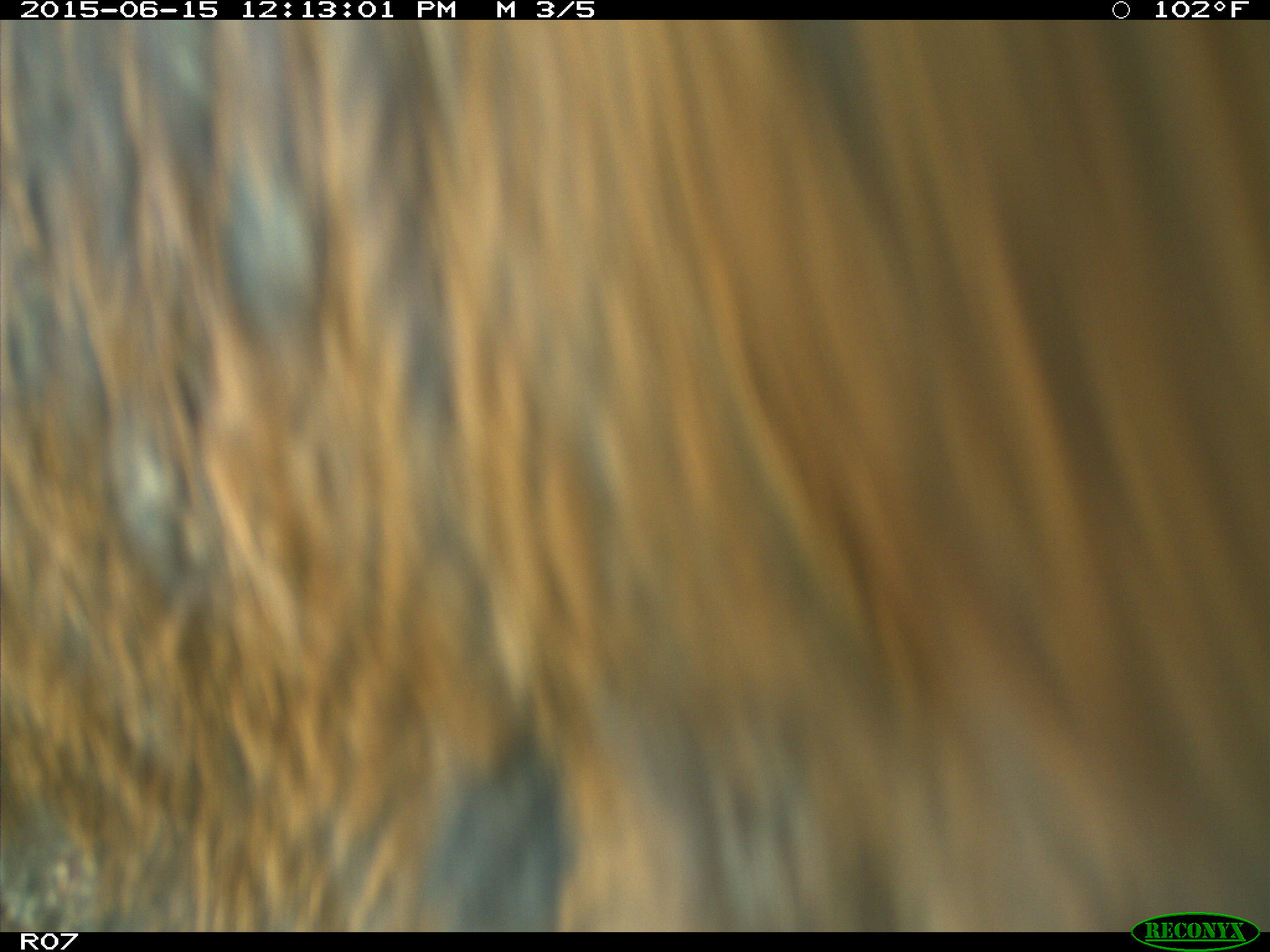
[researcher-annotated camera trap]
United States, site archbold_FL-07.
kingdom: Animalia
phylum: Chordata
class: Mammalia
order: Artiodactyla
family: Bovidae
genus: Bos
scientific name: Bos taurus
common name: domestic cow